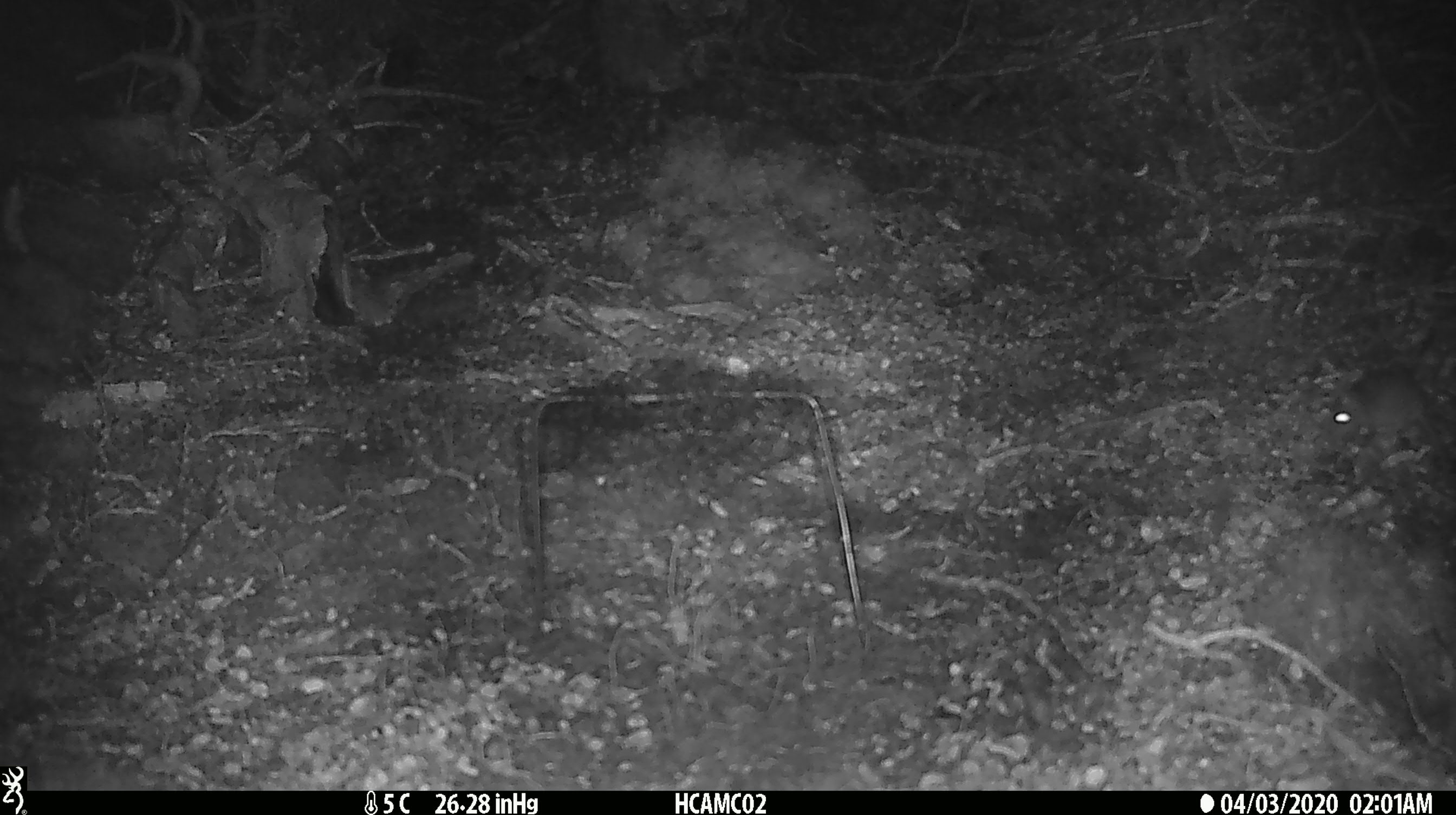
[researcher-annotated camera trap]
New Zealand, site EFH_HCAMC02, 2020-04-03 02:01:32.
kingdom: Animalia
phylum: Chordata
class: Mammalia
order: Rodentia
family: Muridae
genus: Mus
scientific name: Mus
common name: mouse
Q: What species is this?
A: Mouse (Mus).